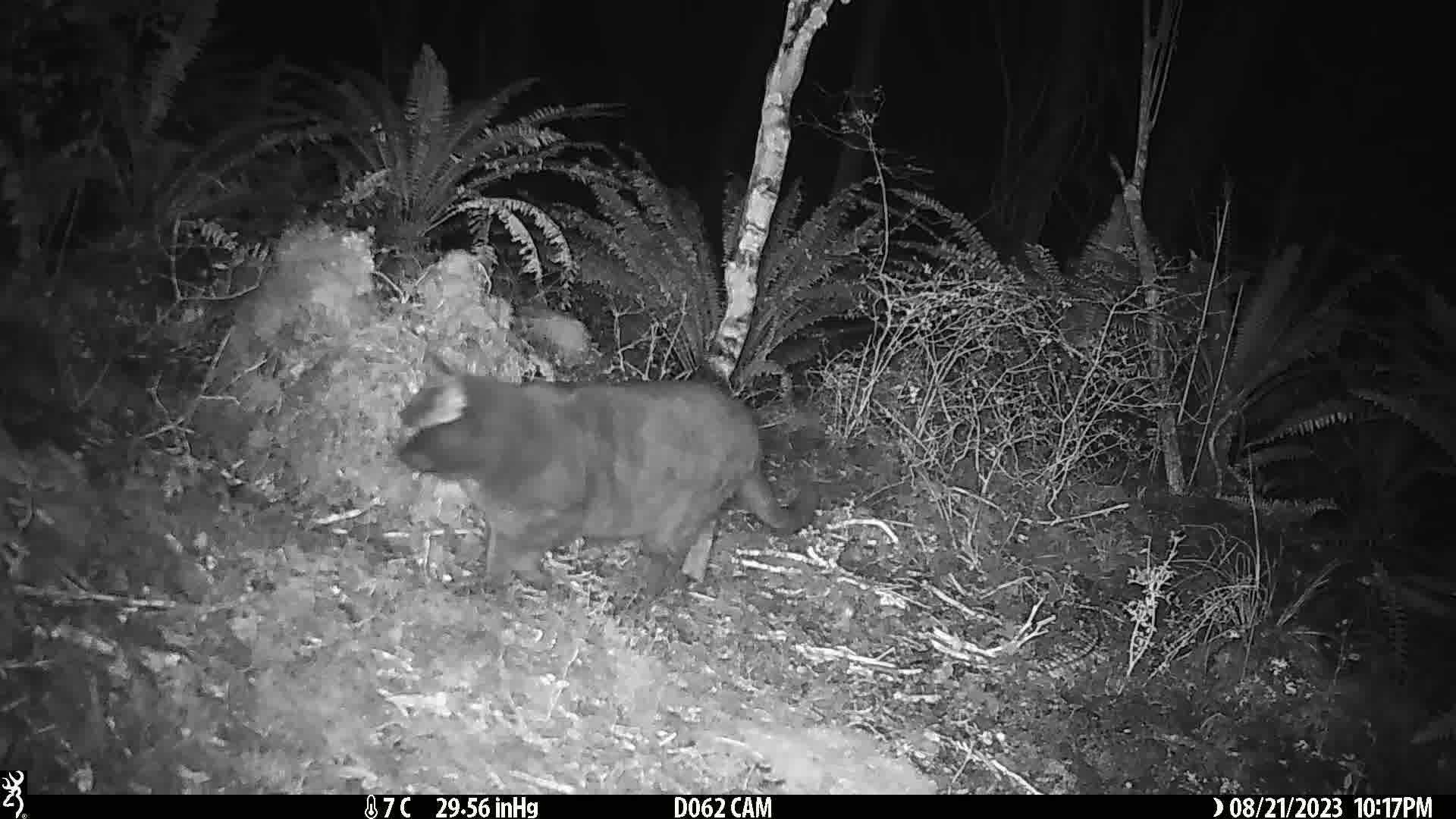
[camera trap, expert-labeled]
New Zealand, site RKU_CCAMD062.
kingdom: Animalia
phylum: Chordata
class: Mammalia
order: Carnivora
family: Felidae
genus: Felis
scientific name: Felis catus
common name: domestic cat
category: cat